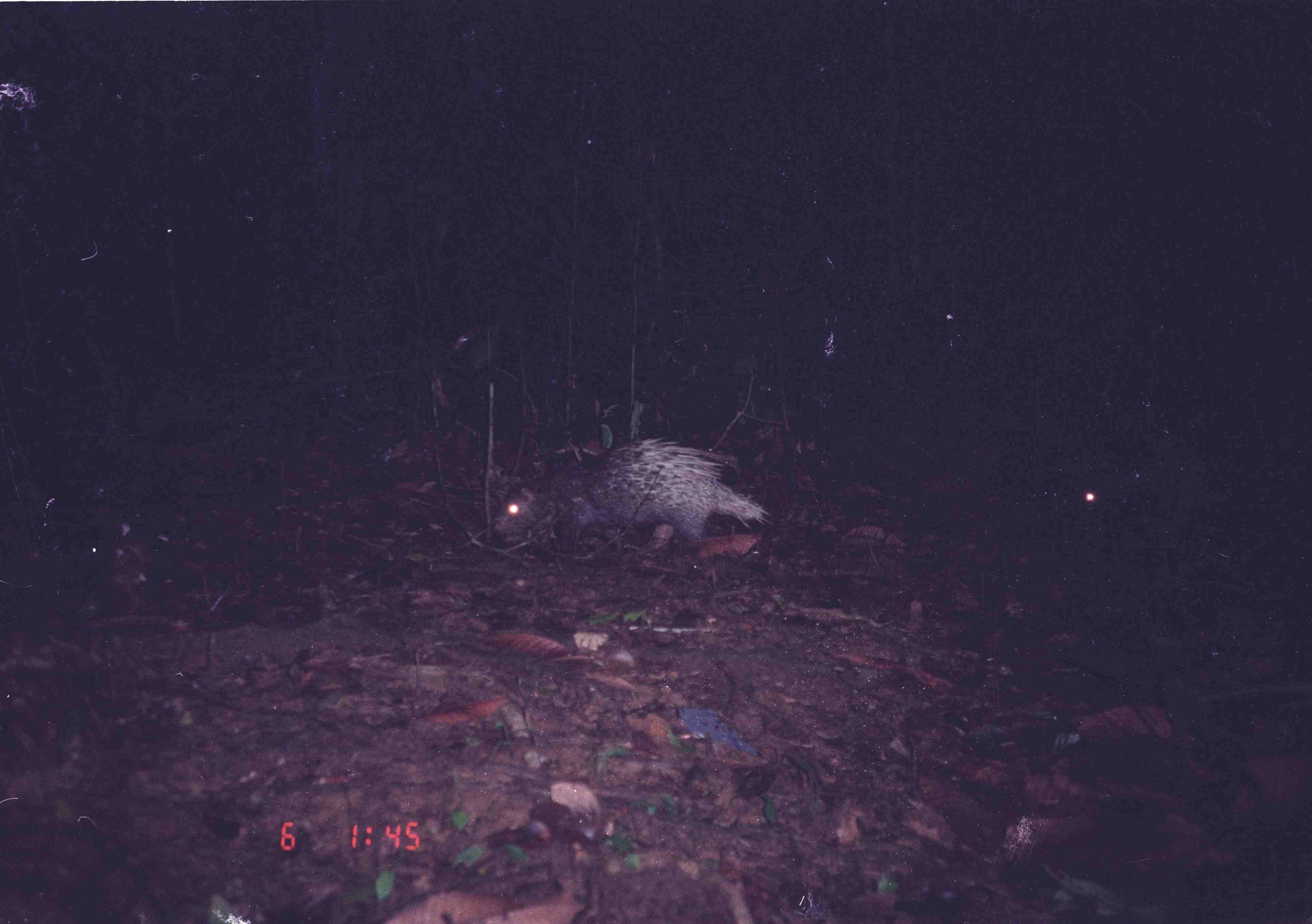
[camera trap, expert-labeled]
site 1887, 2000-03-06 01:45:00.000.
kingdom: Animalia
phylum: Chordata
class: Mammalia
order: Rodentia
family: Hystricidae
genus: Hystrix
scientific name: Hystrix brachyura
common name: east asian porcupine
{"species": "Hystrix brachyura (east asian porcupine)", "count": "2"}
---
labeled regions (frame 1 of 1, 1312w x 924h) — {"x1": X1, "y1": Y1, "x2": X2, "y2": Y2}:
hystrix brachyura: {"x1": 491, "y1": 439, "x2": 774, "y2": 556}